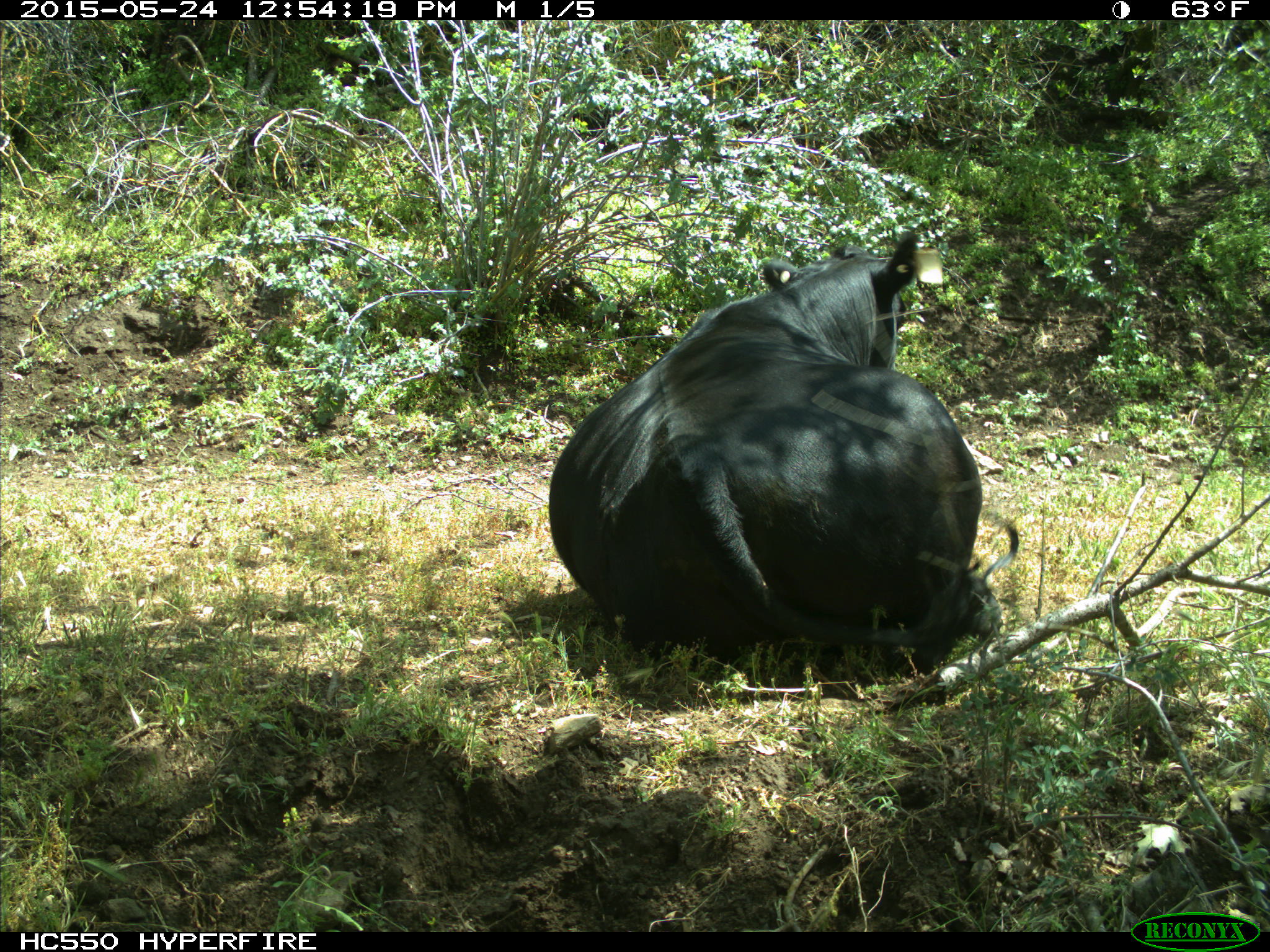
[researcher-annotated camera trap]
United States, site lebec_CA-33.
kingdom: Animalia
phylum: Chordata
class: Mammalia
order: Artiodactyla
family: Bovidae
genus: Bos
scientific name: Bos taurus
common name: domestic cow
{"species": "Bos taurus (domestic cow)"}